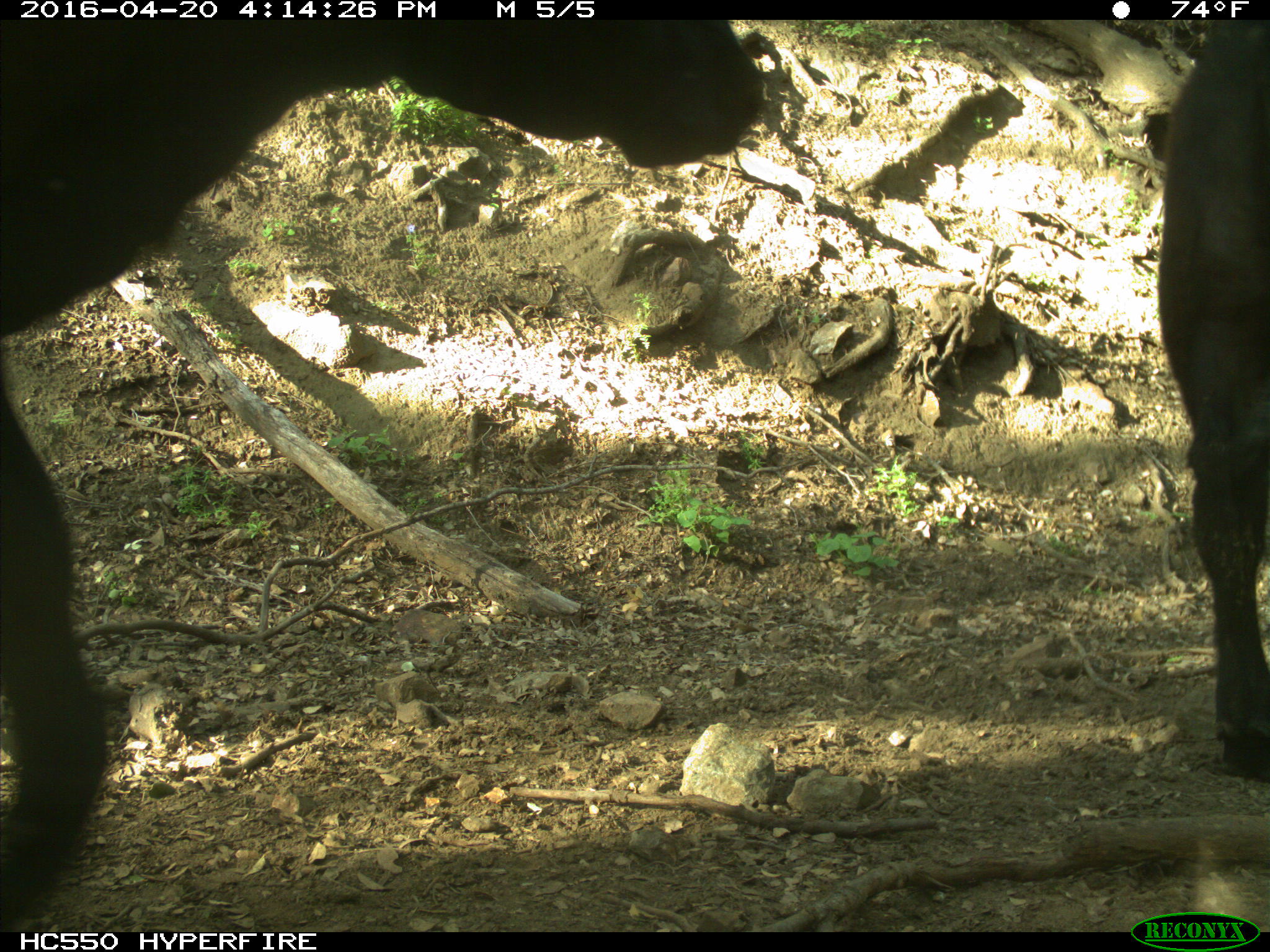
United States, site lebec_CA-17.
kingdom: Animalia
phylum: Chordata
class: Mammalia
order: Artiodactyla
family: Bovidae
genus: Bos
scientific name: Bos taurus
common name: domestic cow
Bos taurus (domestic cow).